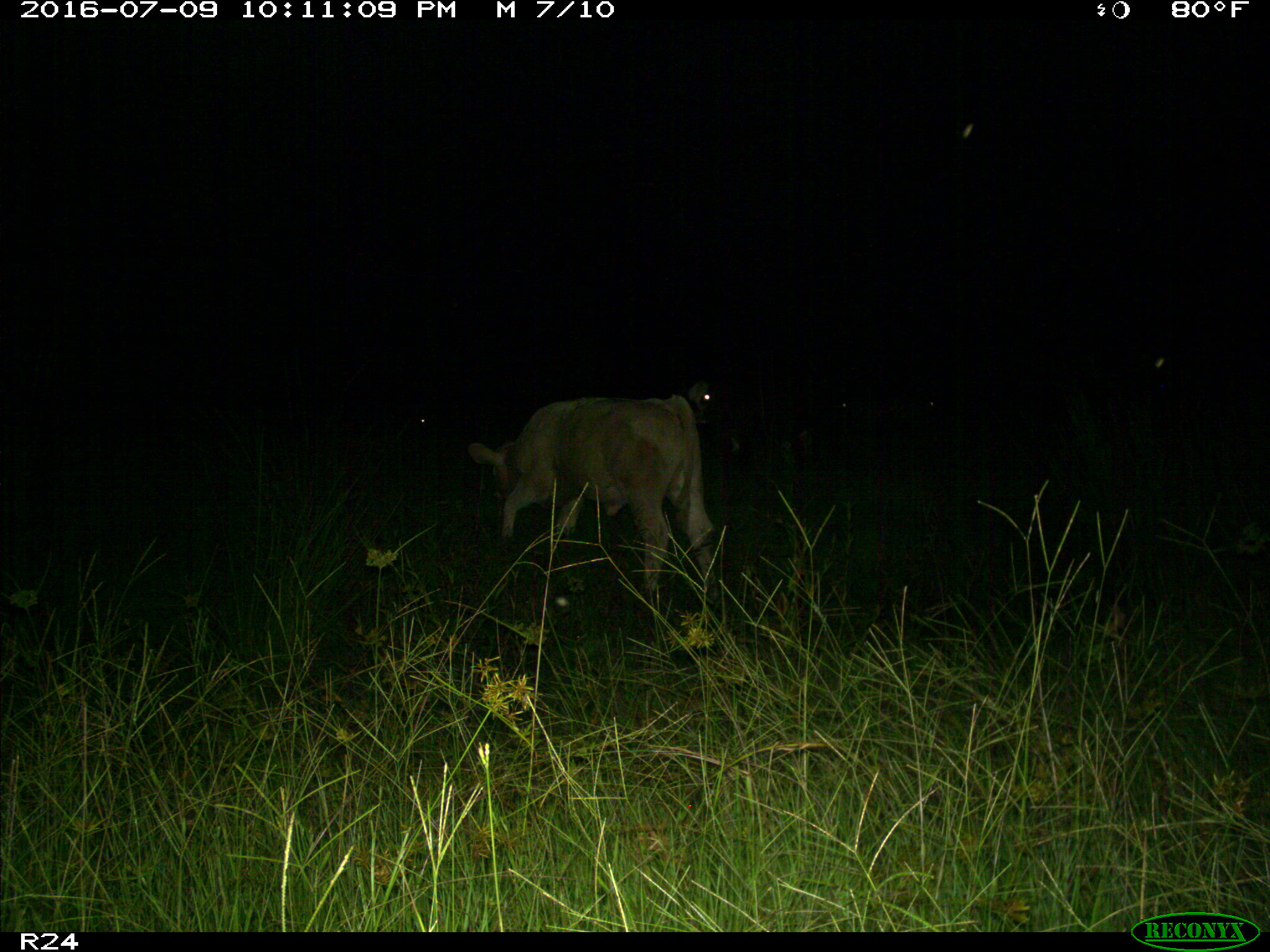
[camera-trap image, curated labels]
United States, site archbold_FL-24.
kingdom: Animalia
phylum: Chordata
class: Mammalia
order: Artiodactyla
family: Bovidae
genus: Bos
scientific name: Bos taurus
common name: domestic cow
Bos taurus (domestic cow).